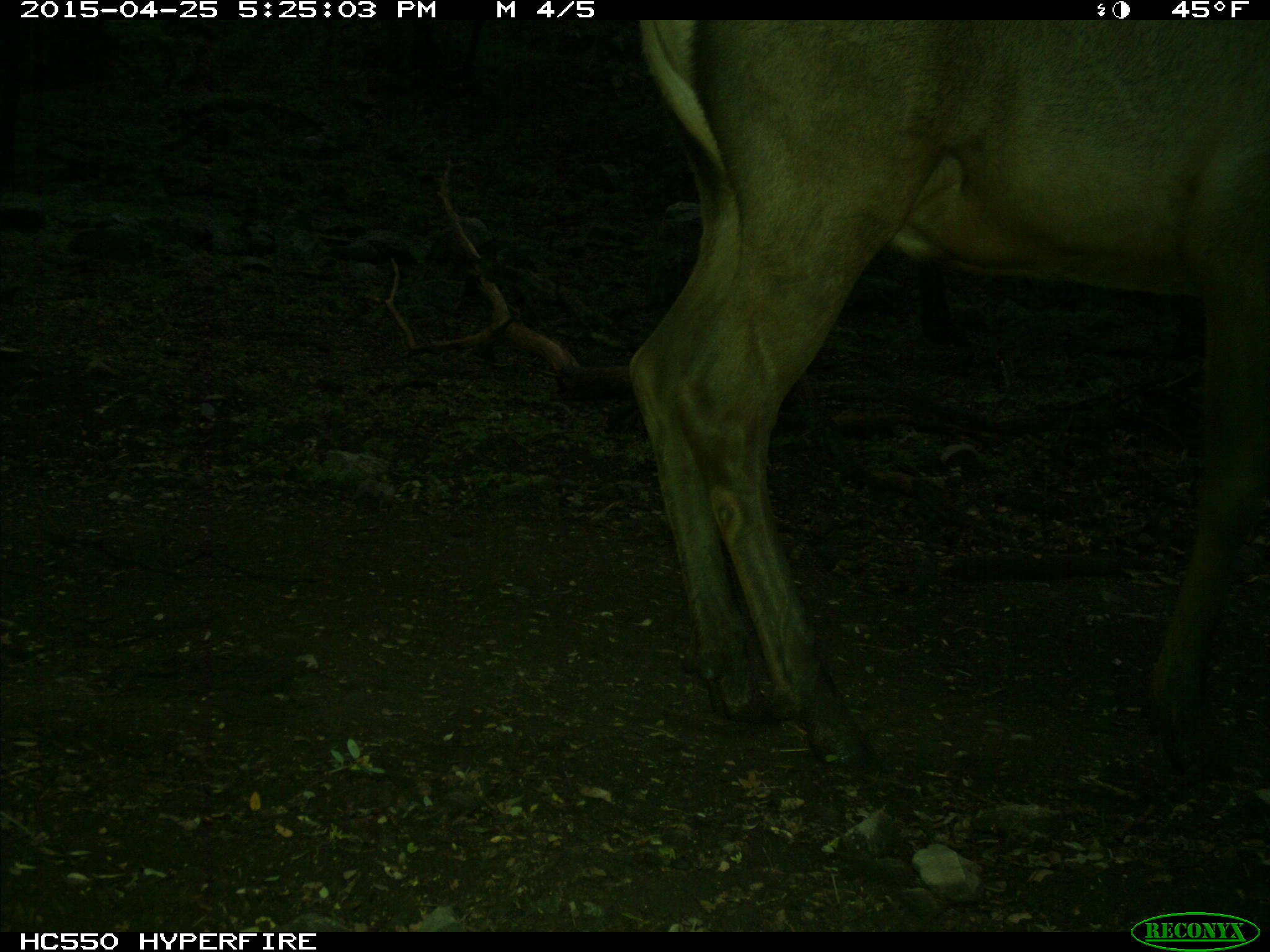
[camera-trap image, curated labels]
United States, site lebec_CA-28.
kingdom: Animalia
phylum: Chordata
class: Mammalia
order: Artiodactyla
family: Cervidae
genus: Cervus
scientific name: Cervus canadensis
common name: elk